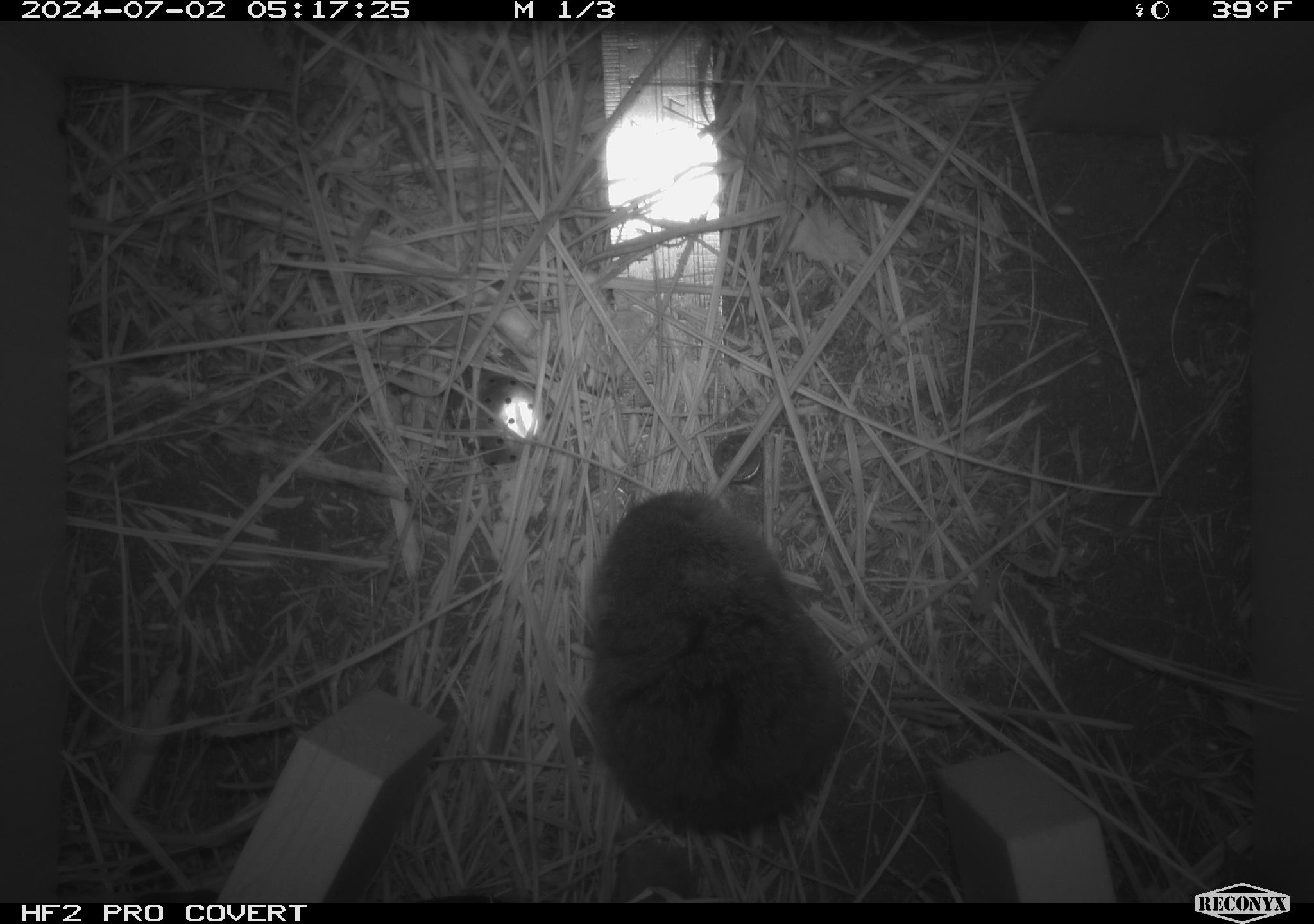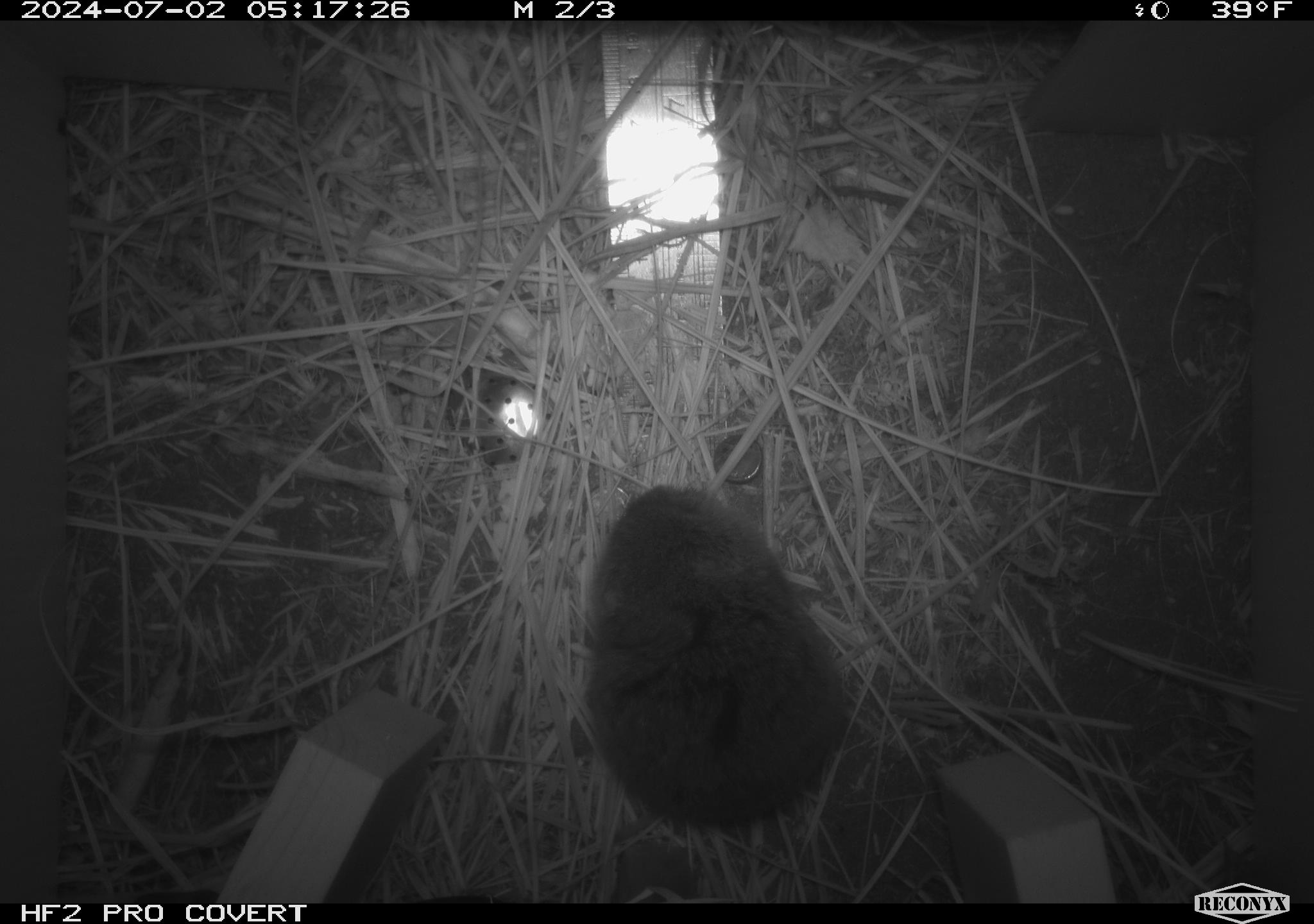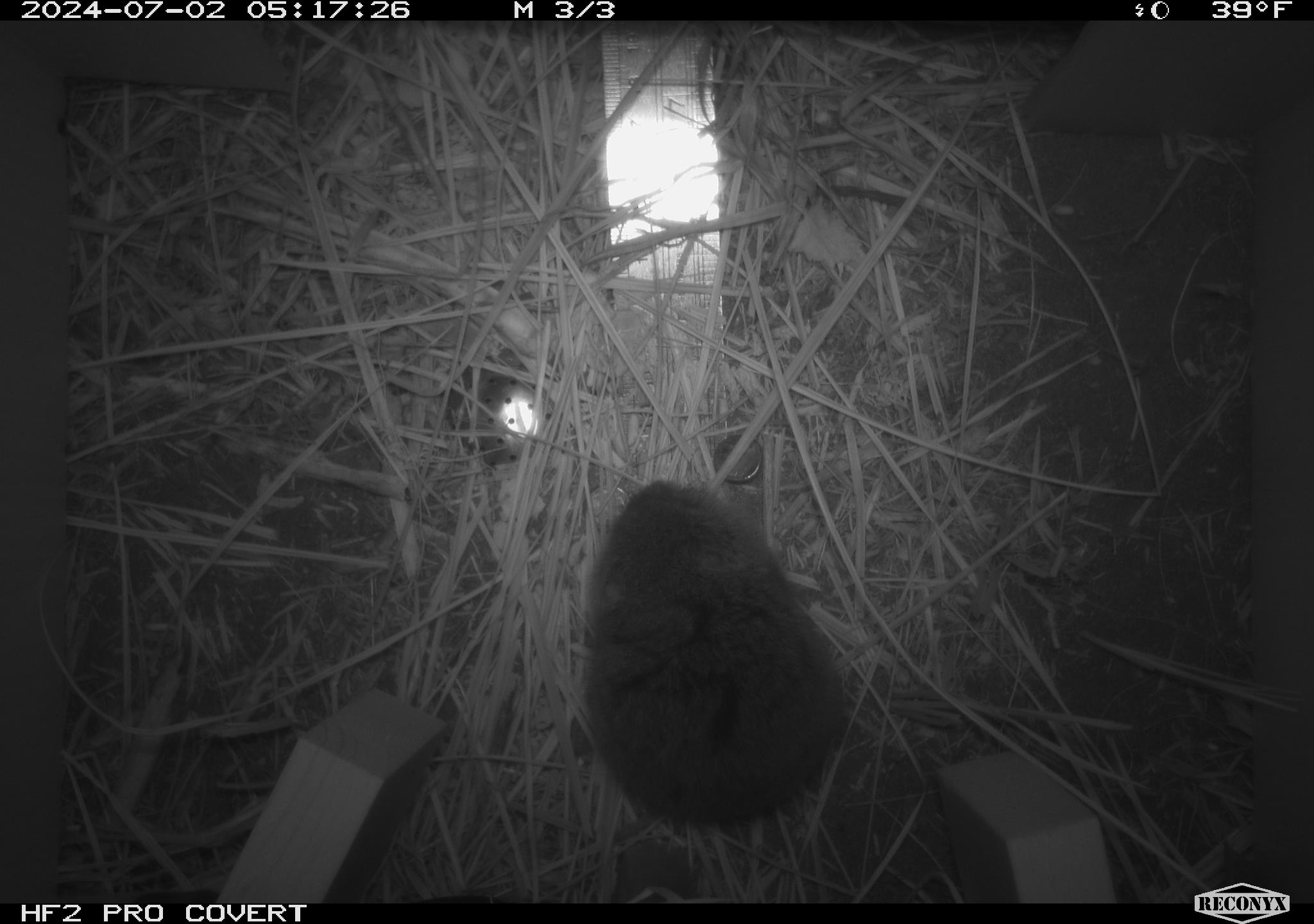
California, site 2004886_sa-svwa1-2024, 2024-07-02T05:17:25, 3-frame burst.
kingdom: Animalia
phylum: Chordata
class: Mammalia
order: Rodentia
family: Cricetidae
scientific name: Arvicolinae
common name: voles, lemmings, and muskrats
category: arvicolinae subfamily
Arvicolinae subfamily (voles, lemmings, and muskrats) (Arvicolinae).